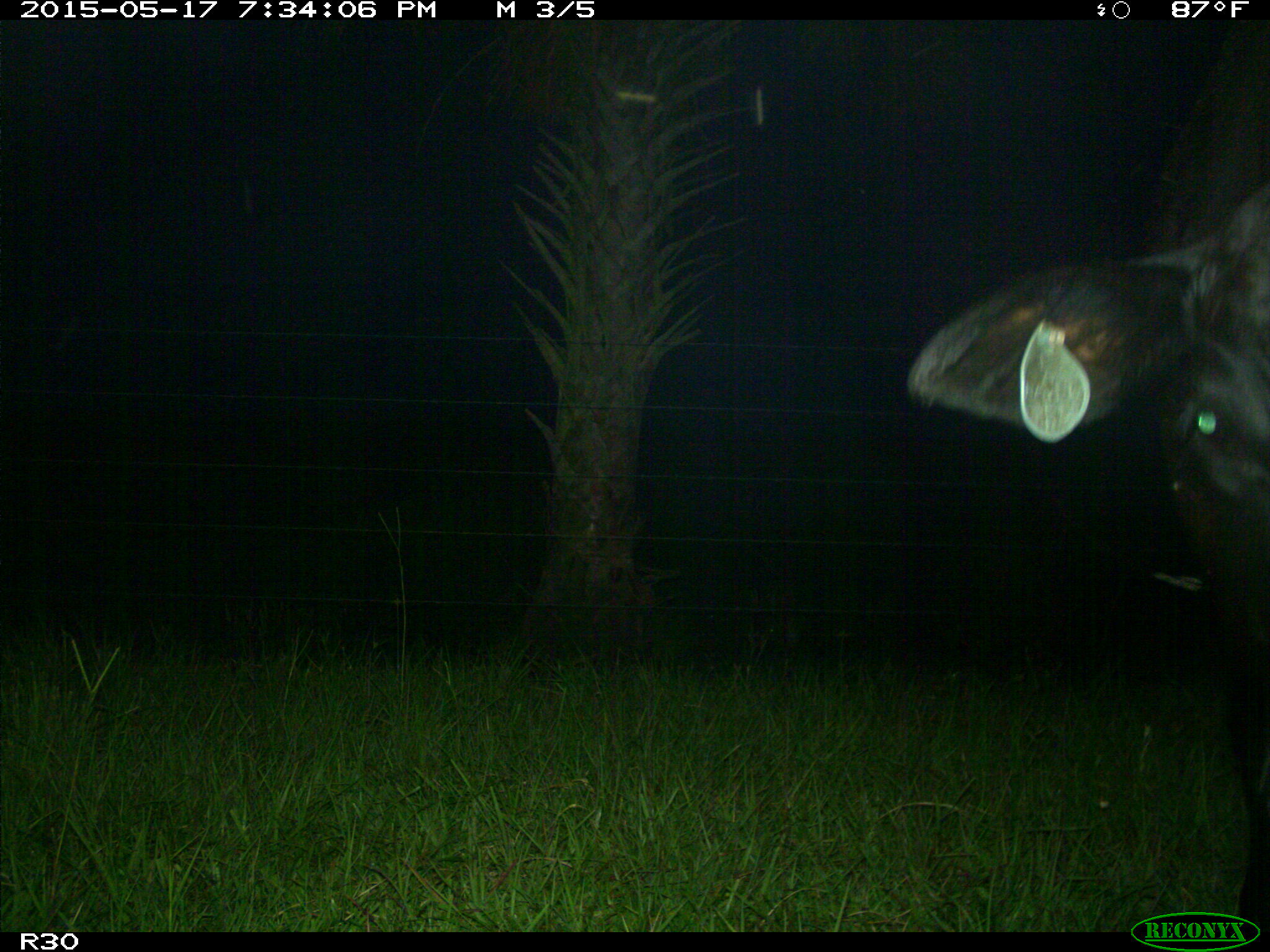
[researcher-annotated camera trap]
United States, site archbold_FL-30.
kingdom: Animalia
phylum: Chordata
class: Mammalia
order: Artiodactyla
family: Bovidae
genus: Bos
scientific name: Bos taurus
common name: domestic cow